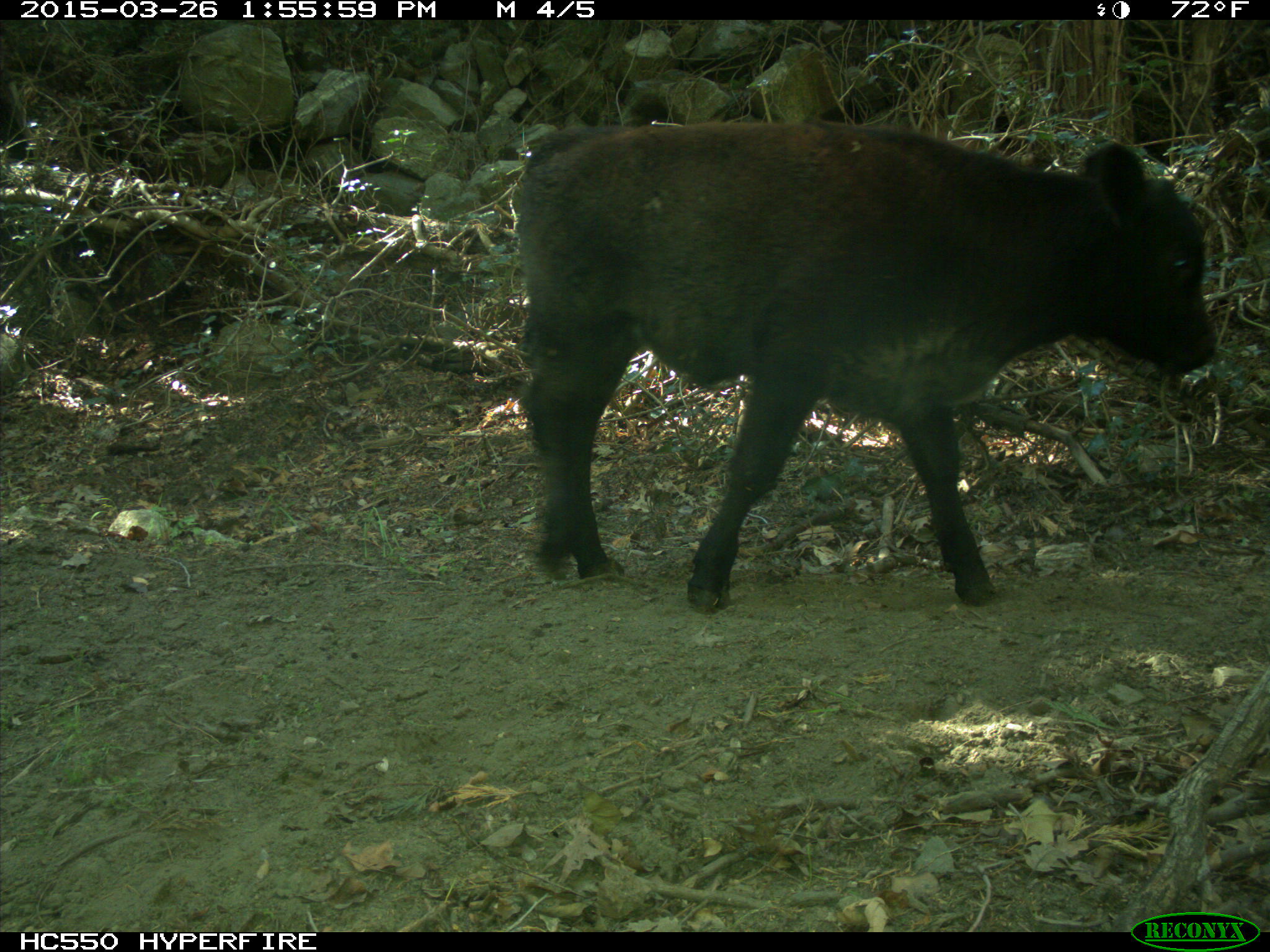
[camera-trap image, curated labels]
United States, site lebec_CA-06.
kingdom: Animalia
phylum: Chordata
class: Mammalia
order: Artiodactyla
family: Bovidae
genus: Bos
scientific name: Bos taurus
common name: domestic cow